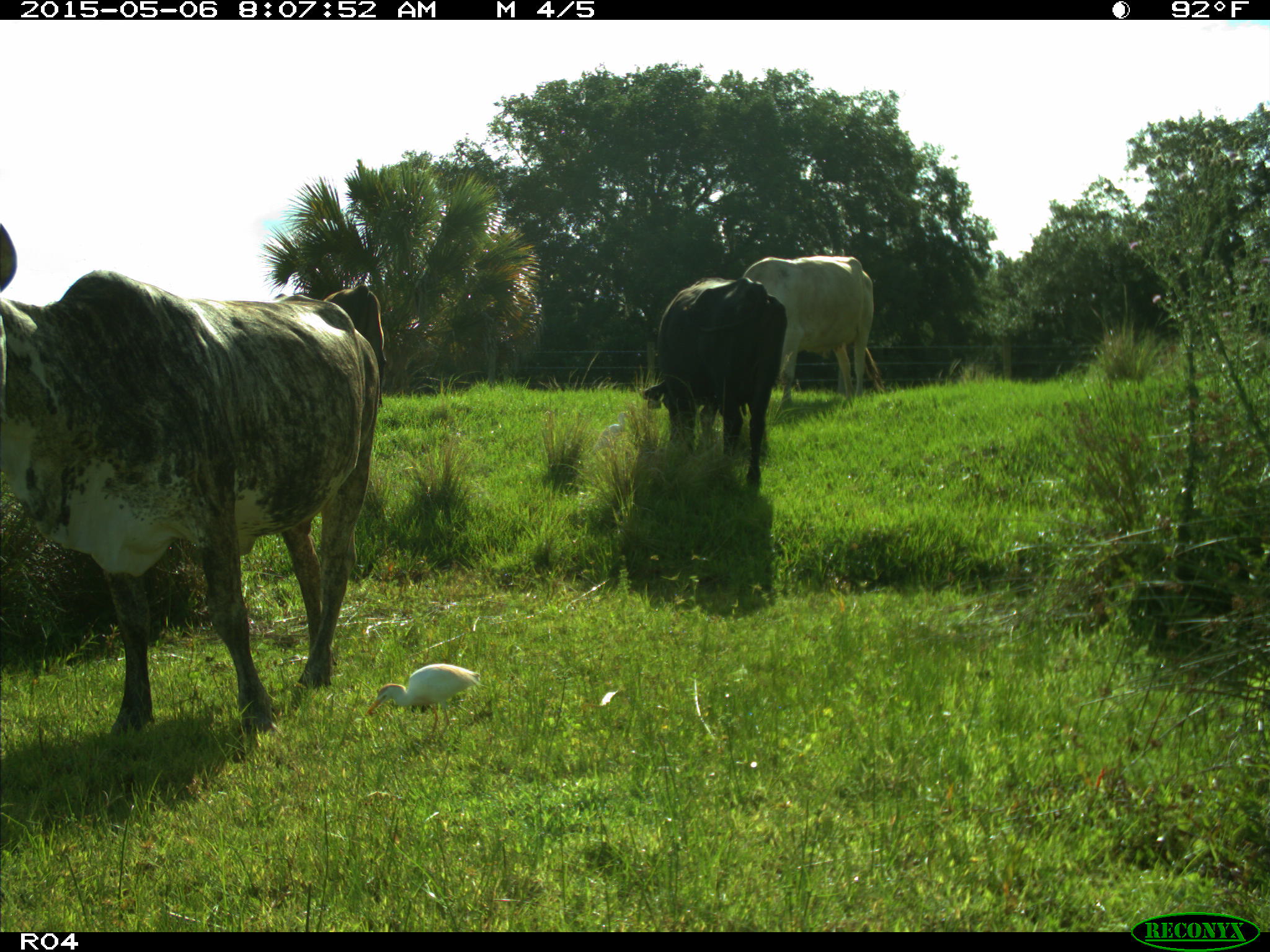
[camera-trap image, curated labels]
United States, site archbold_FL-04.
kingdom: Animalia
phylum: Chordata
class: Mammalia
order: Artiodactyla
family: Bovidae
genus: Bos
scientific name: Bos taurus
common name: domestic cow